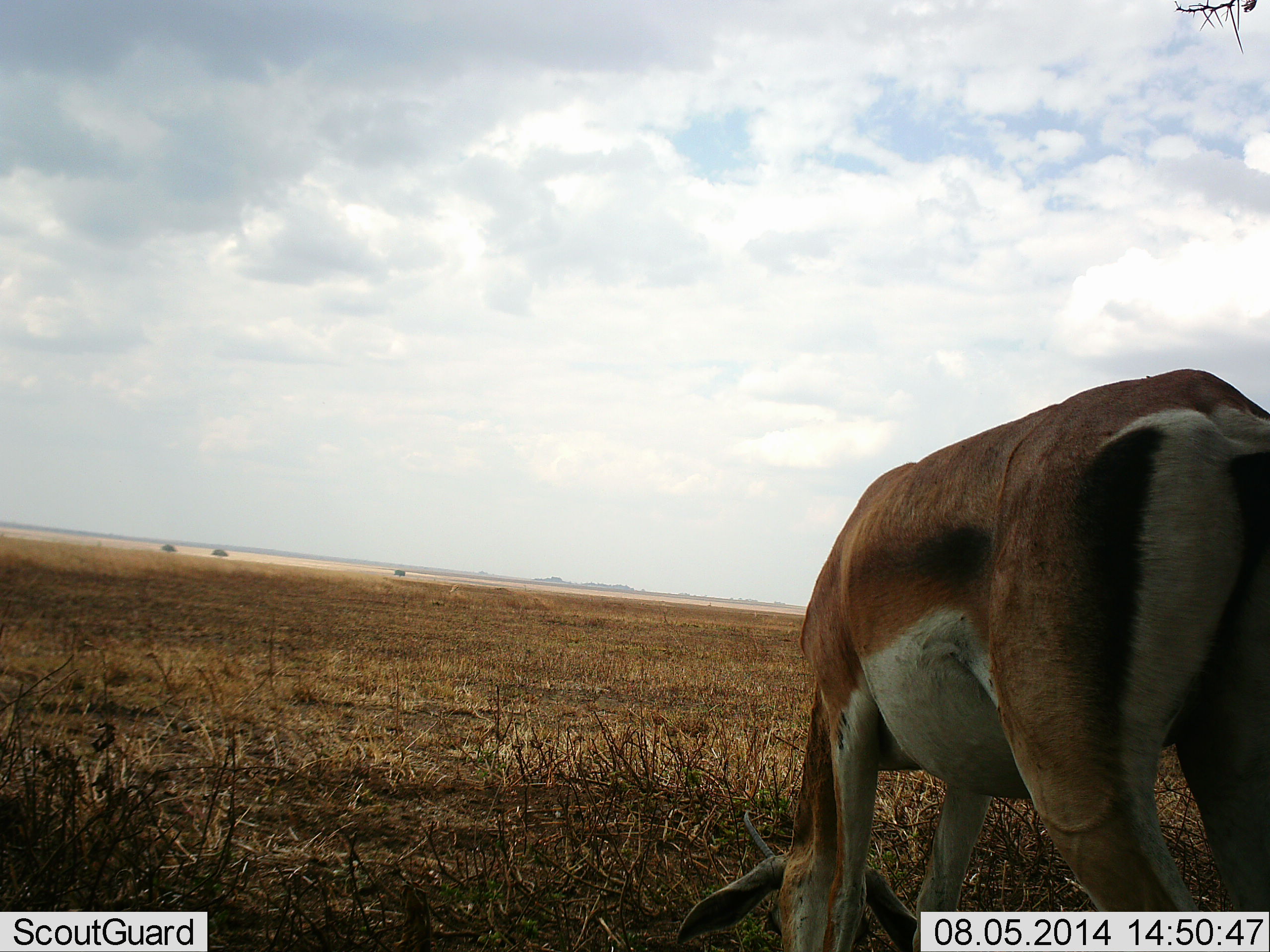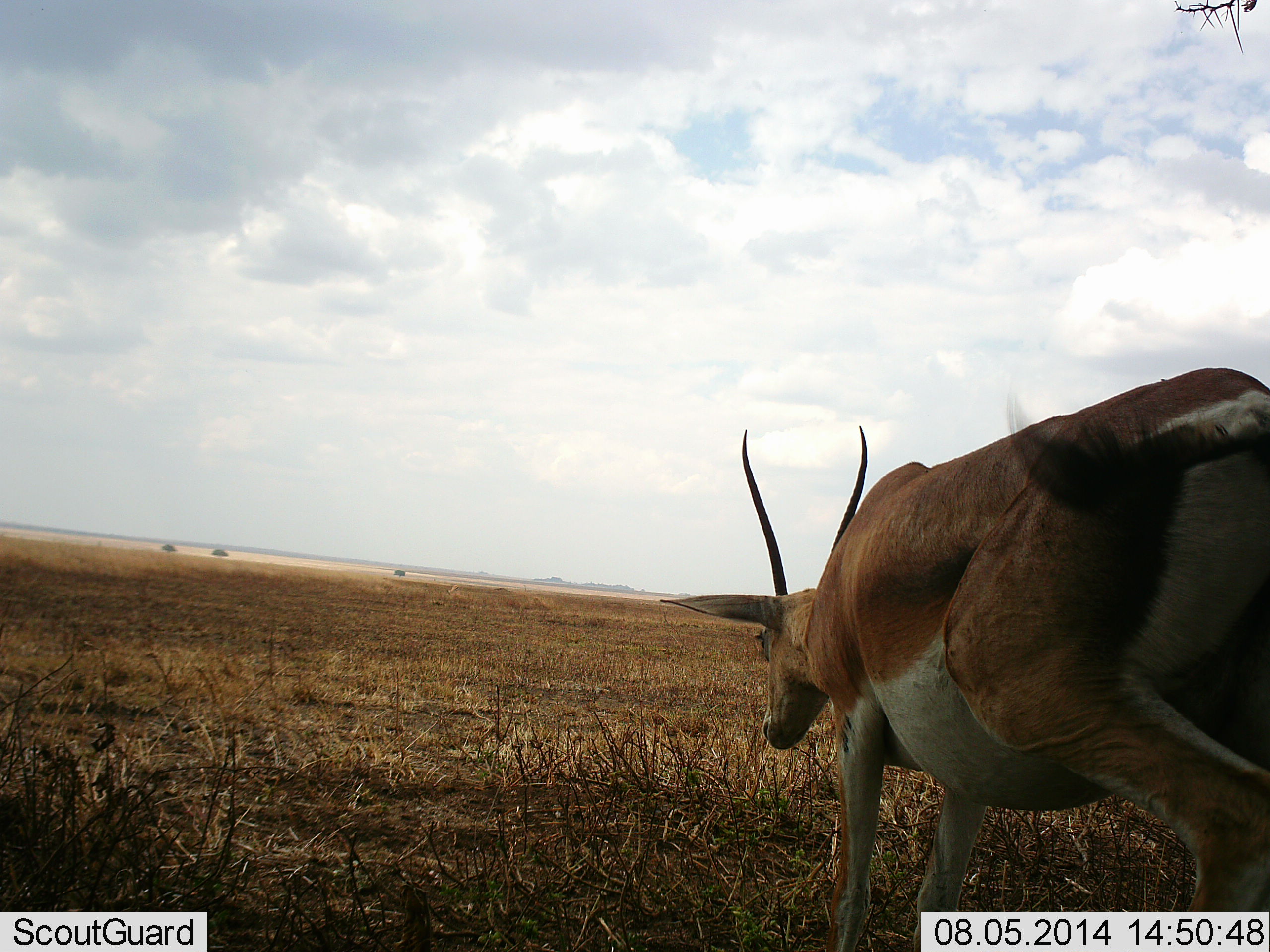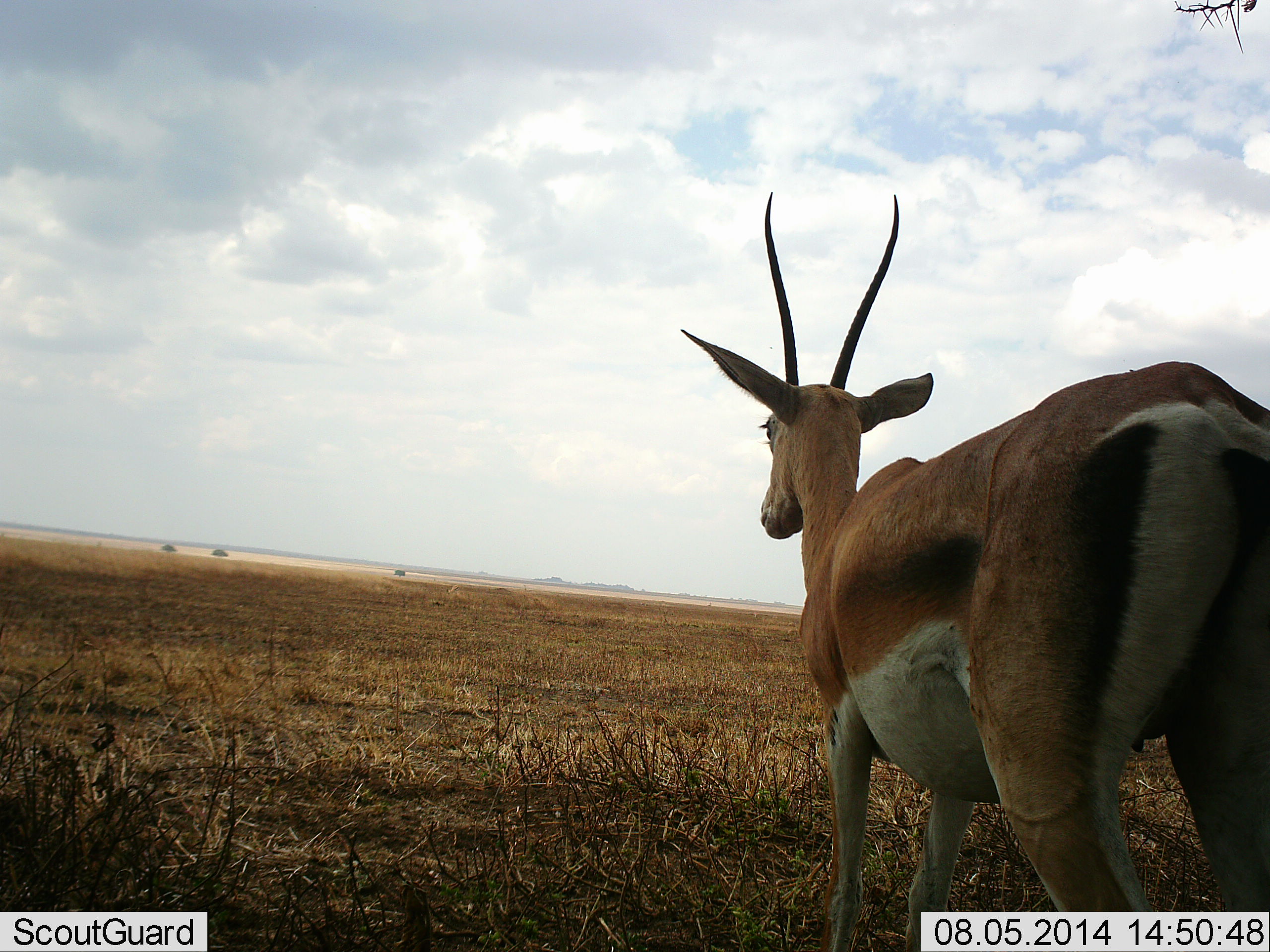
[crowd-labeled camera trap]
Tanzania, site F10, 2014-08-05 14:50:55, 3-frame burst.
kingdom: Animalia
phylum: Chordata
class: Mammalia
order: Artiodactyla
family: Bovidae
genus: Nanger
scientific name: Nanger granti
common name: grant's gazelle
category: gazellegrants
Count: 1.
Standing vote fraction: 30%.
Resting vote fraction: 0%.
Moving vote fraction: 30%.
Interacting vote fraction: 0%.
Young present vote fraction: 0%.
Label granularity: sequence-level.